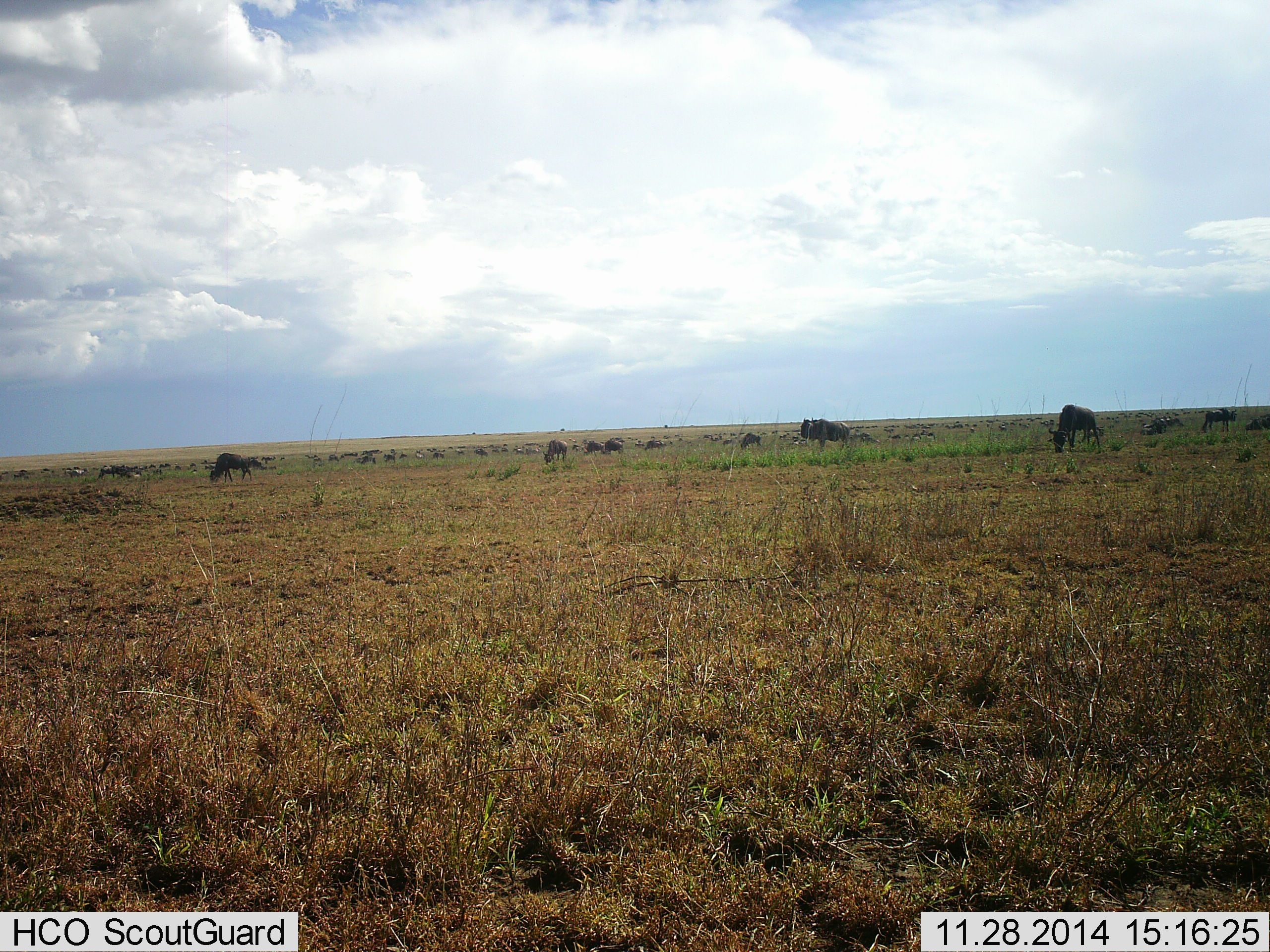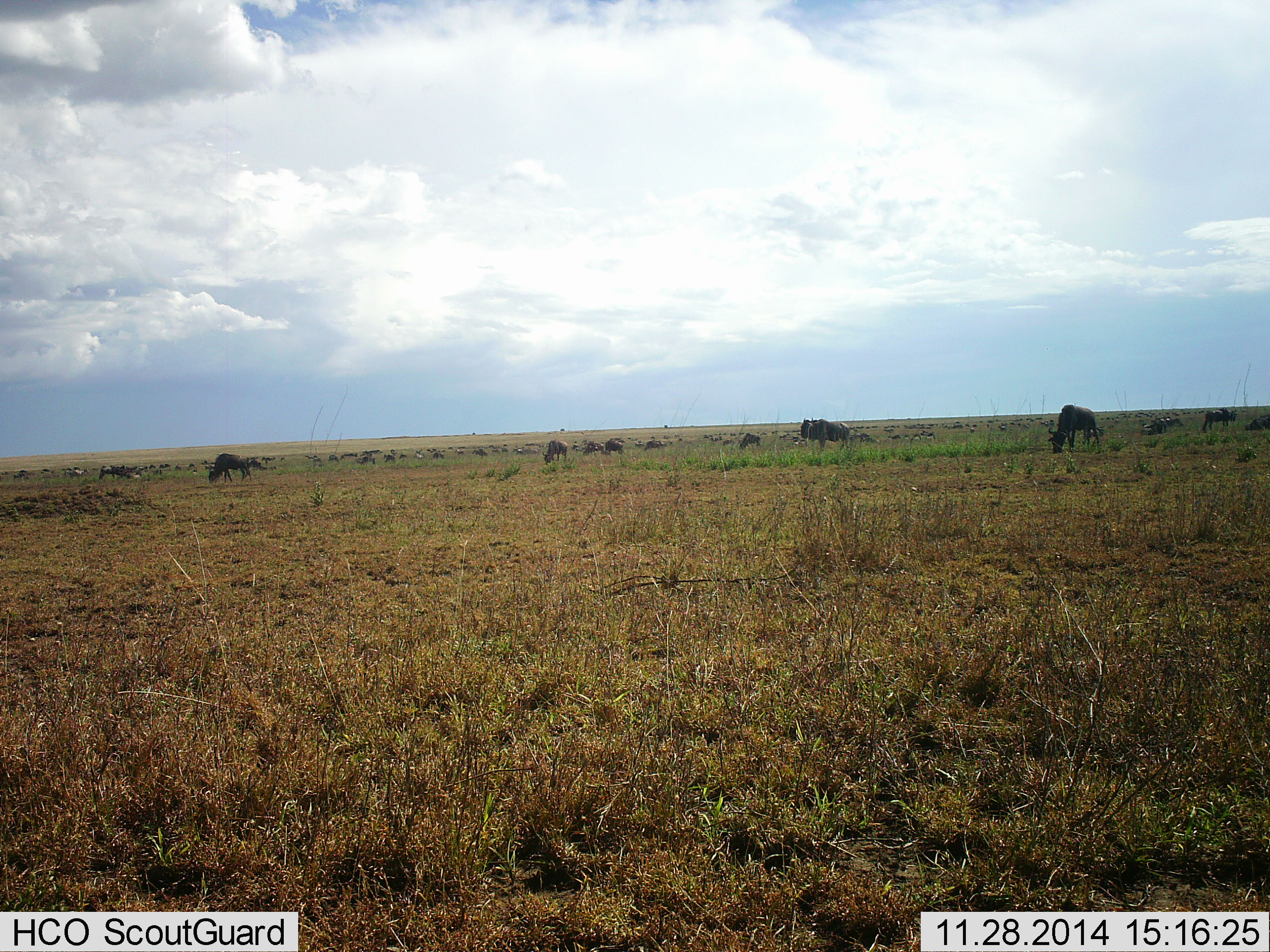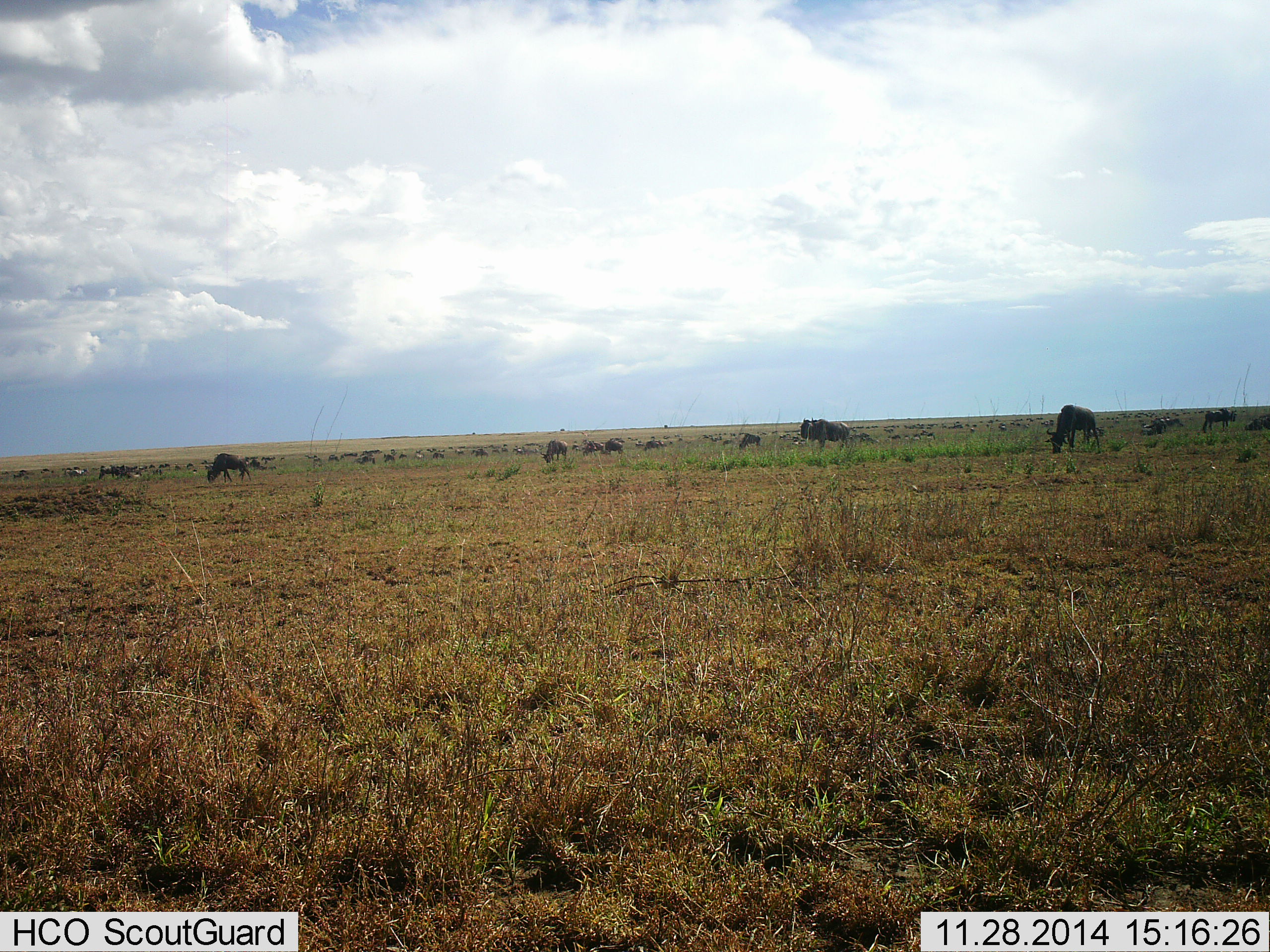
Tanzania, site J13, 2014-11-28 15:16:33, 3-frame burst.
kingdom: Animalia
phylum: Chordata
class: Mammalia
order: Artiodactyla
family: Bovidae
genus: Connochaetes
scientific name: Connochaetes taurinus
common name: blue wildebeest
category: wildebeest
Wildebeest (blue wildebeest) (Connochaetes taurinus), count 11-50. Behavior (volunteer vote fractions): standing 42%, resting 0%, moving 17%, interacting 0%. Young present (vote fraction): 0%. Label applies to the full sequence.